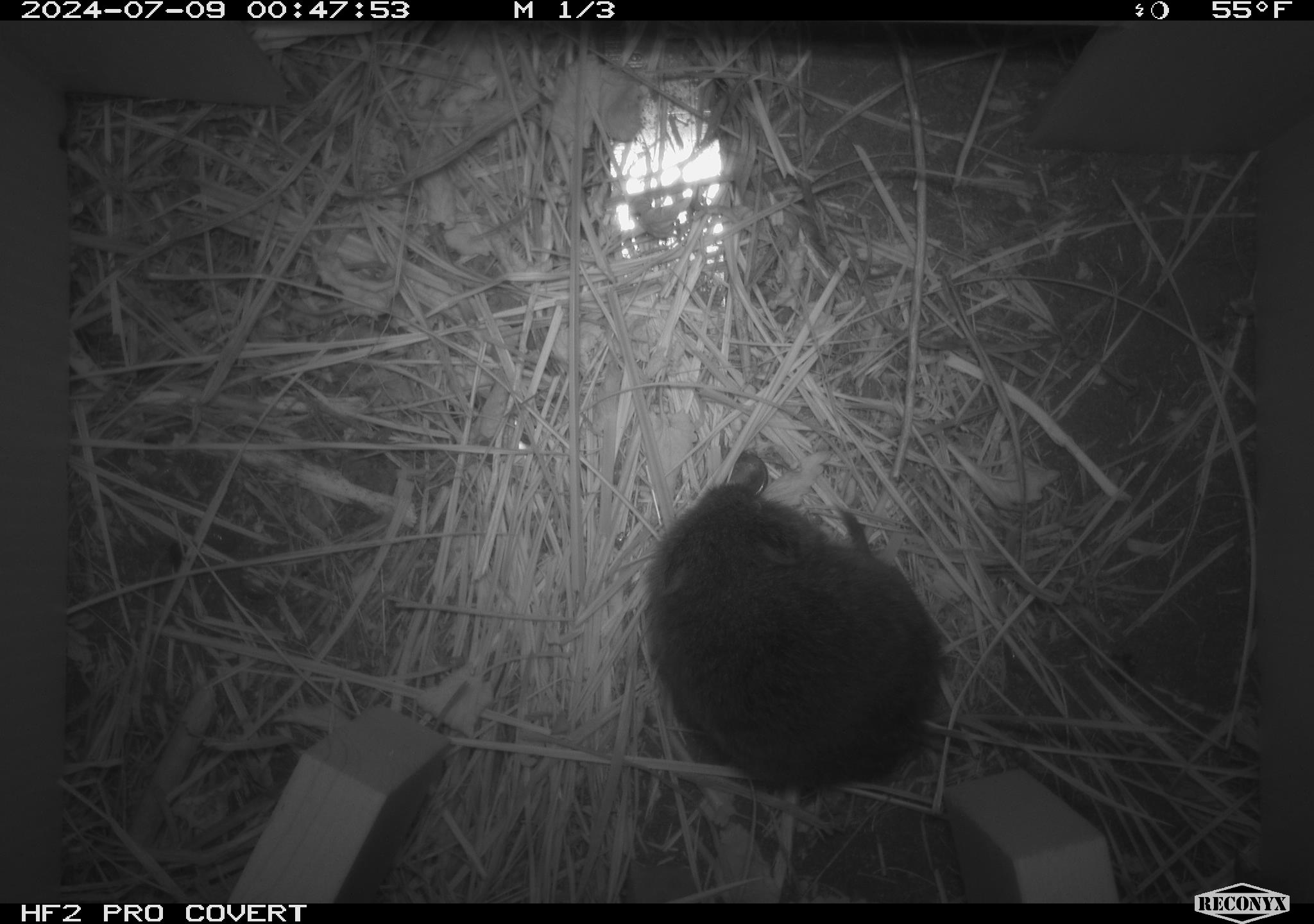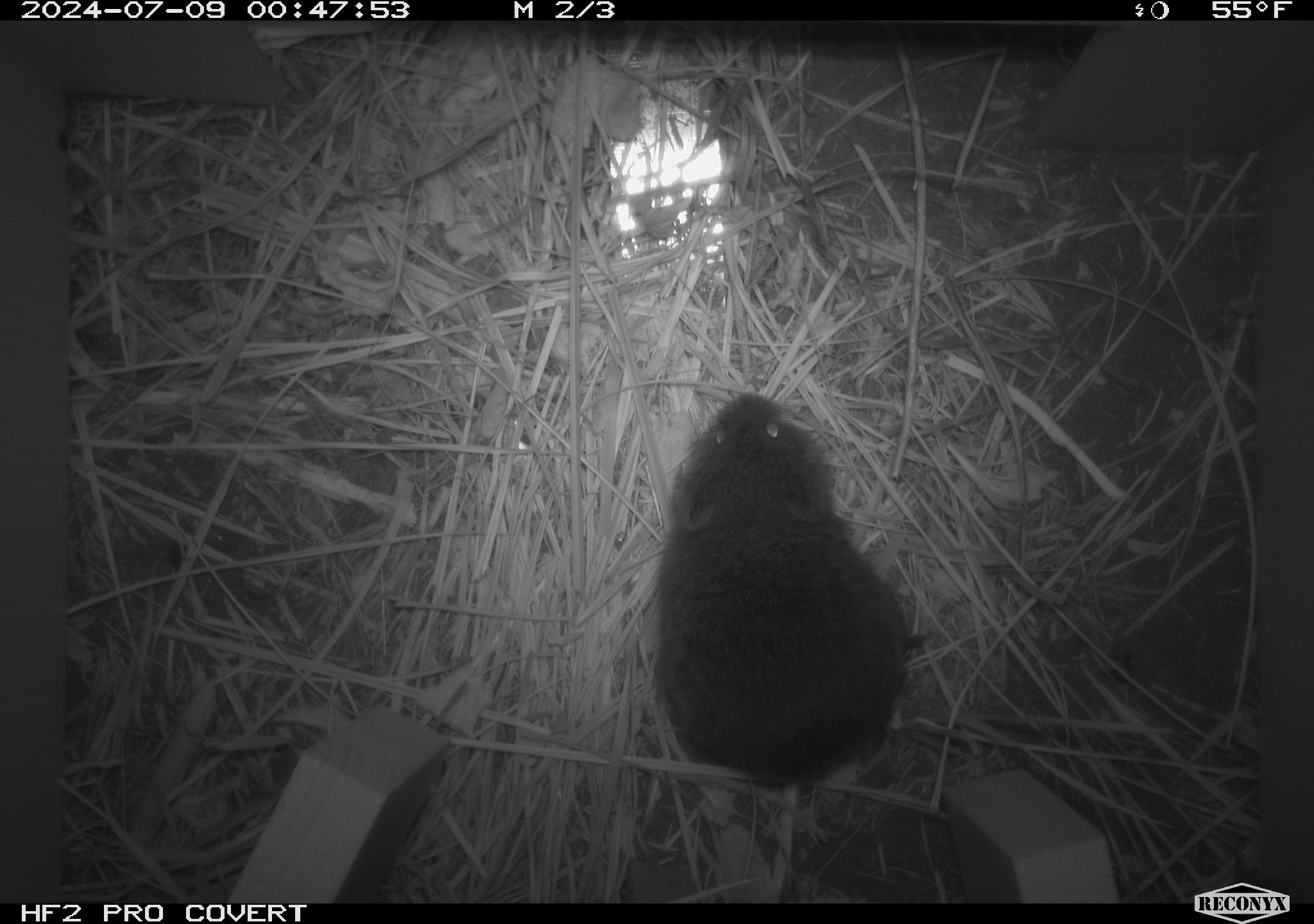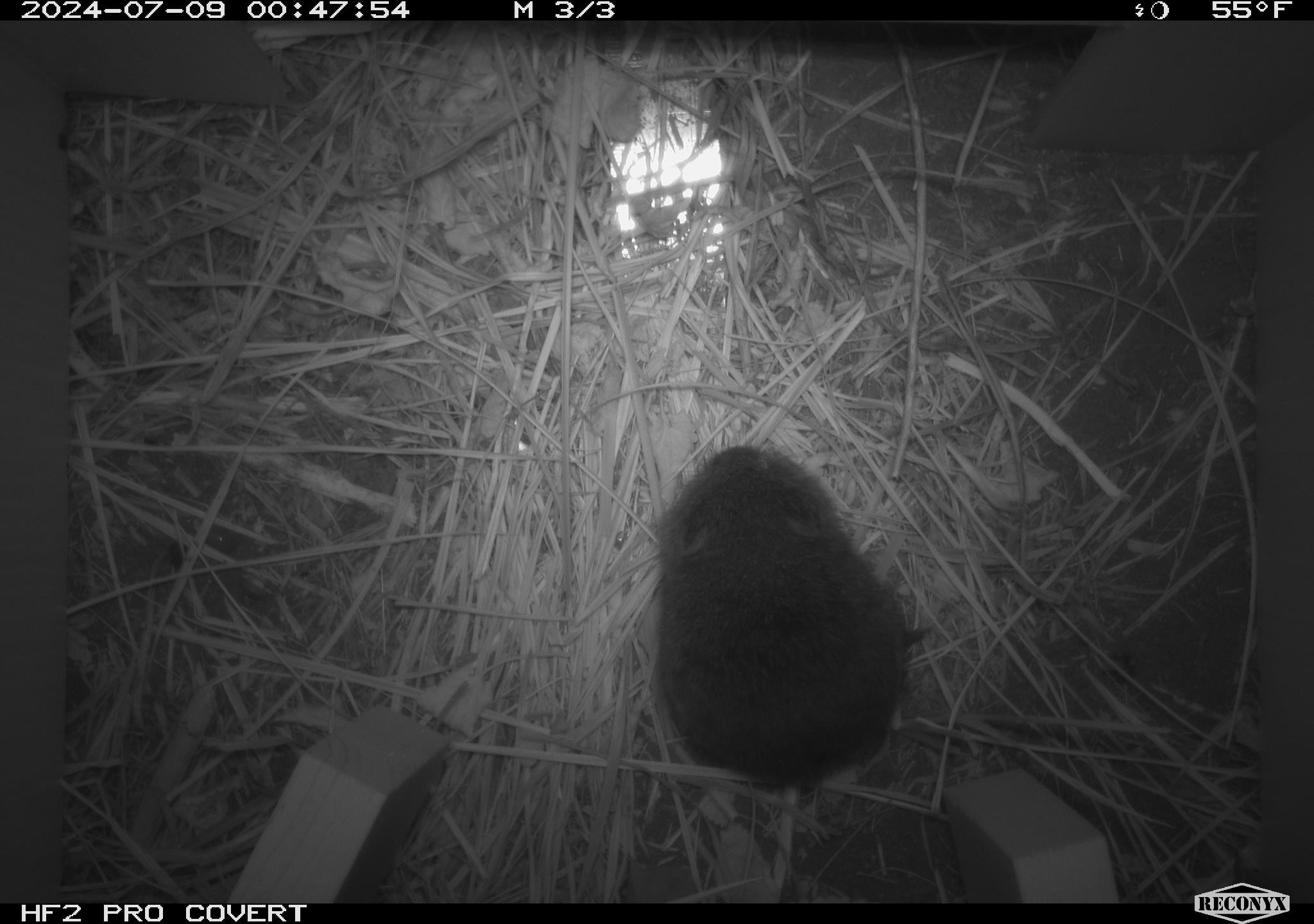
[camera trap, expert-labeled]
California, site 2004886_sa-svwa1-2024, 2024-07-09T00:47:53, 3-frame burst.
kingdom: Animalia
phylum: Chordata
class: Mammalia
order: Rodentia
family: Cricetidae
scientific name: Arvicolinae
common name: voles, lemmings, and muskrats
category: arvicolinae subfamily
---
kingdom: Animalia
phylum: Arthropoda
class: Malacostraca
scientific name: Malacostraca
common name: amphipods, crabs, isopods, krill, lobsters and shrimps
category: malacostracan